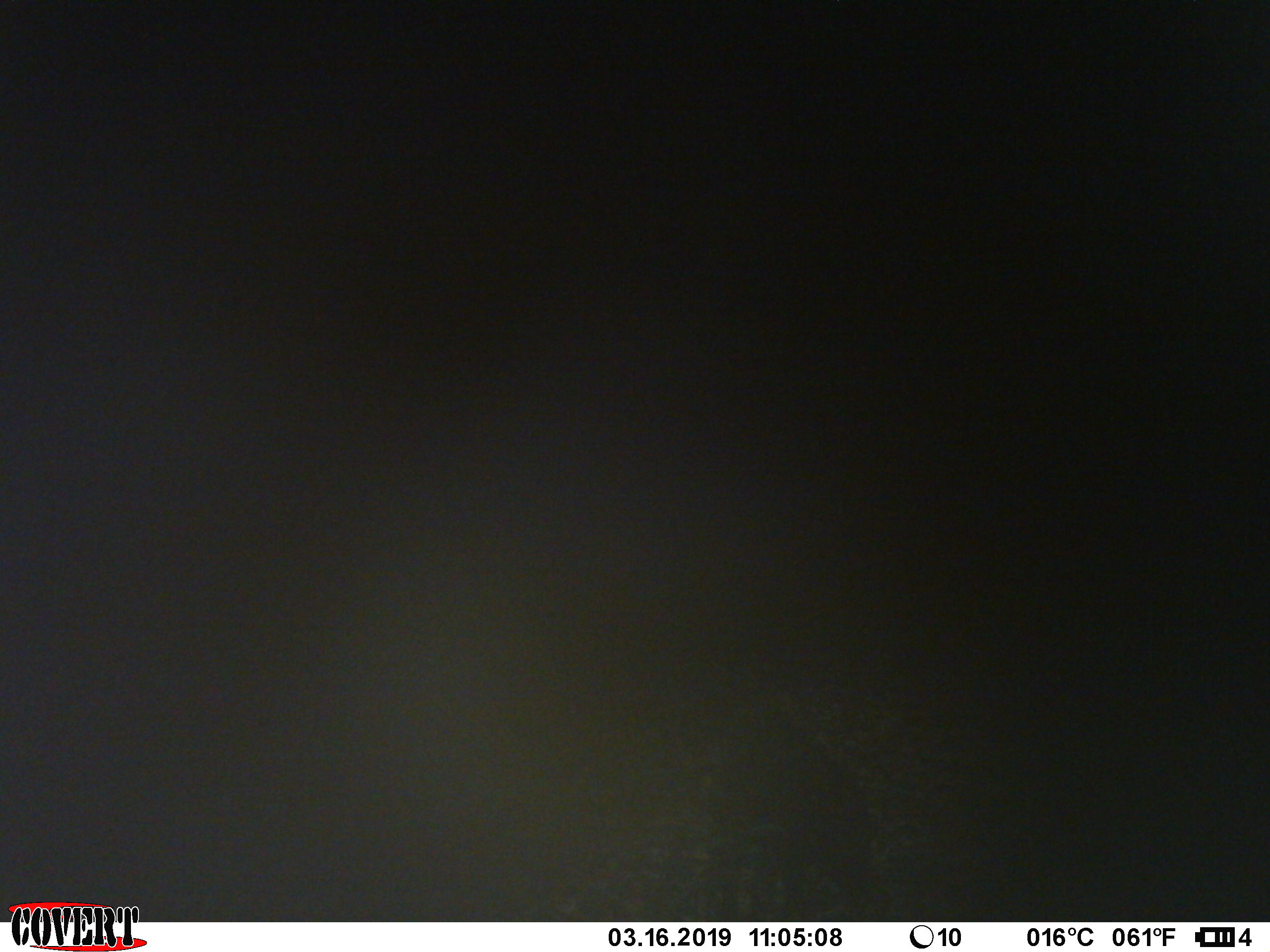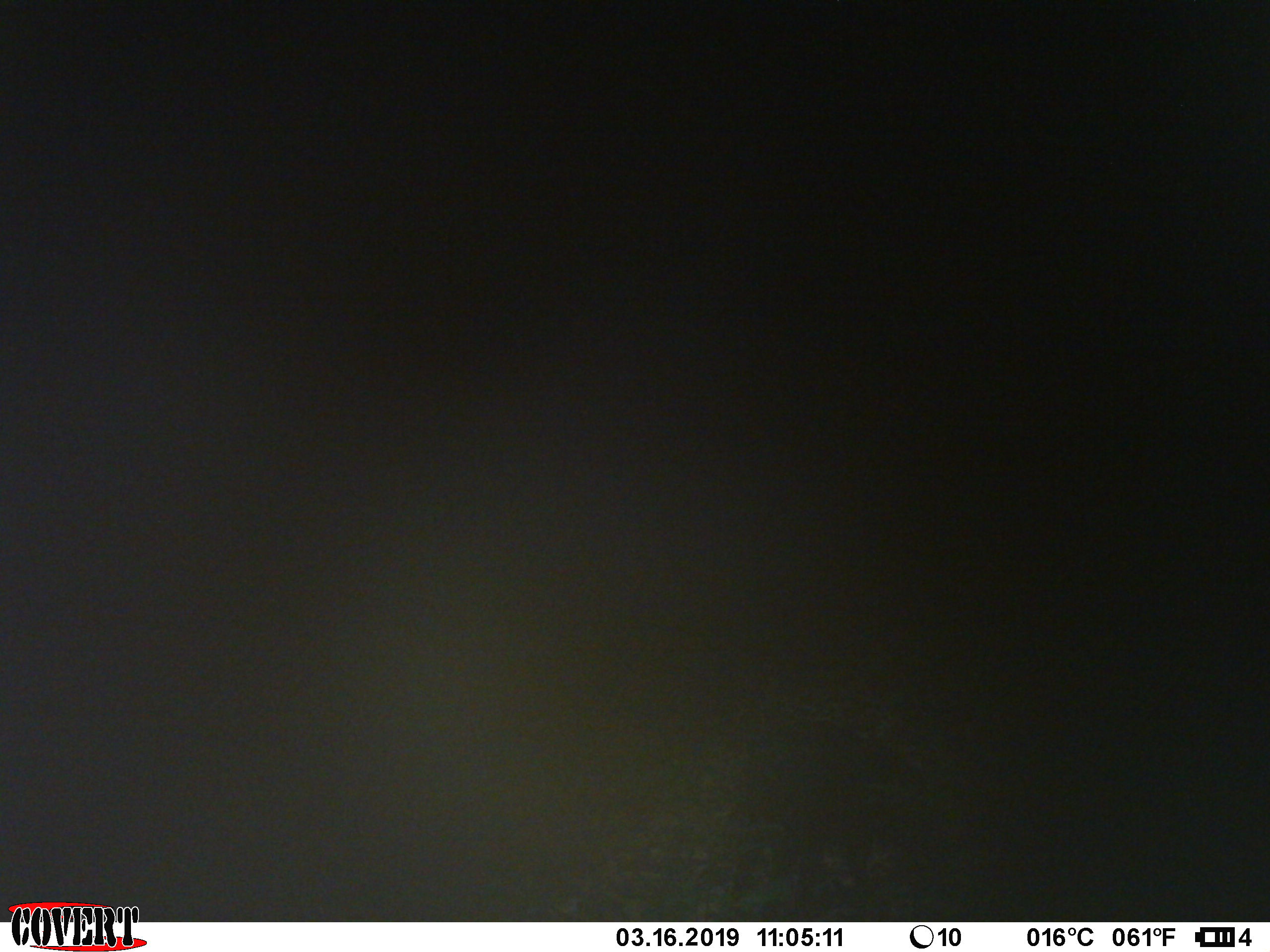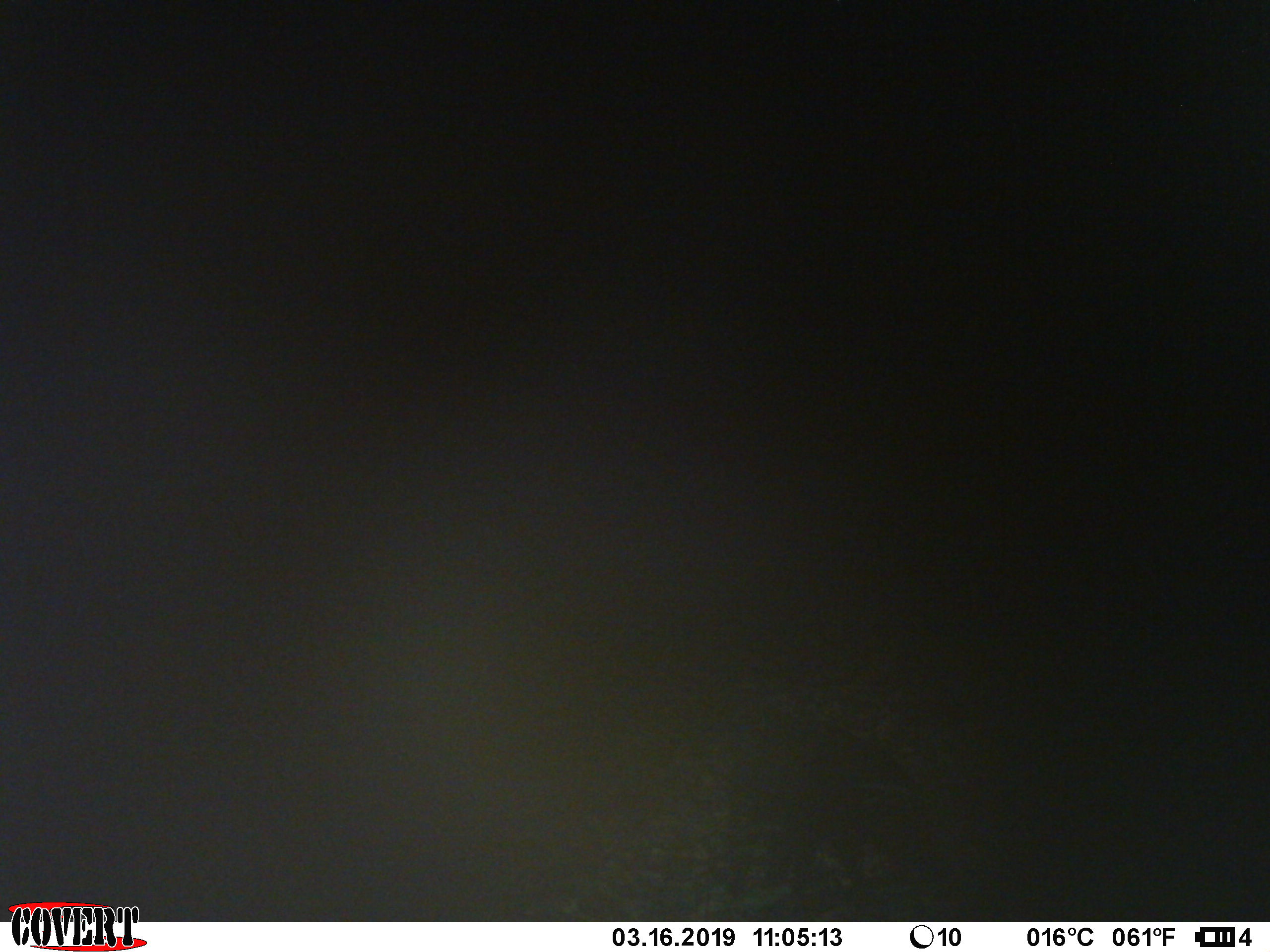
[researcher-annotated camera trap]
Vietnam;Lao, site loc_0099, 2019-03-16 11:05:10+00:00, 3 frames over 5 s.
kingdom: Animalia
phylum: Chordata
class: Mammalia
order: Artiodactyla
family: Suidae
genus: Sus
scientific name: Sus scrofa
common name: eurasian wild pig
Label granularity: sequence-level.